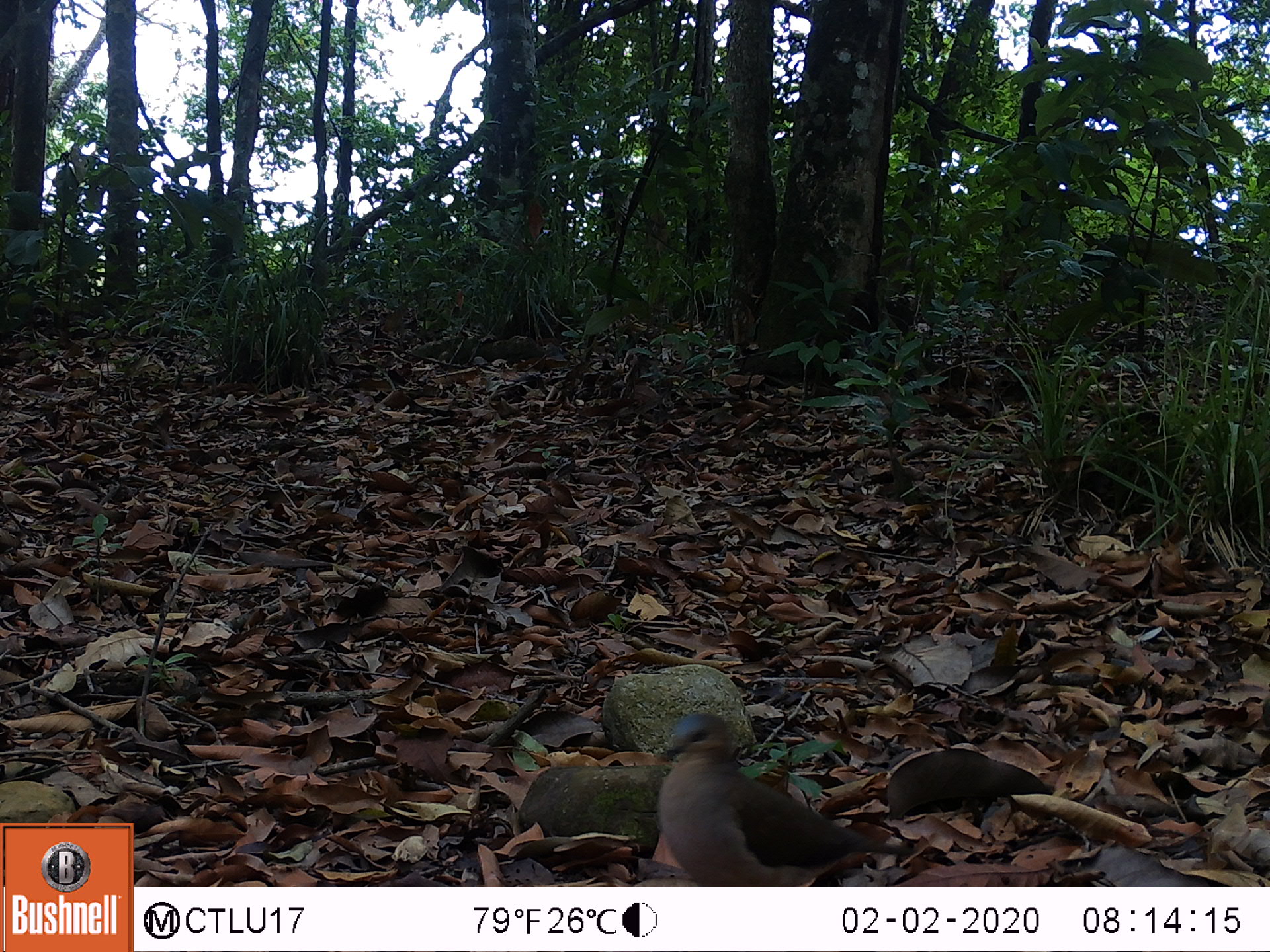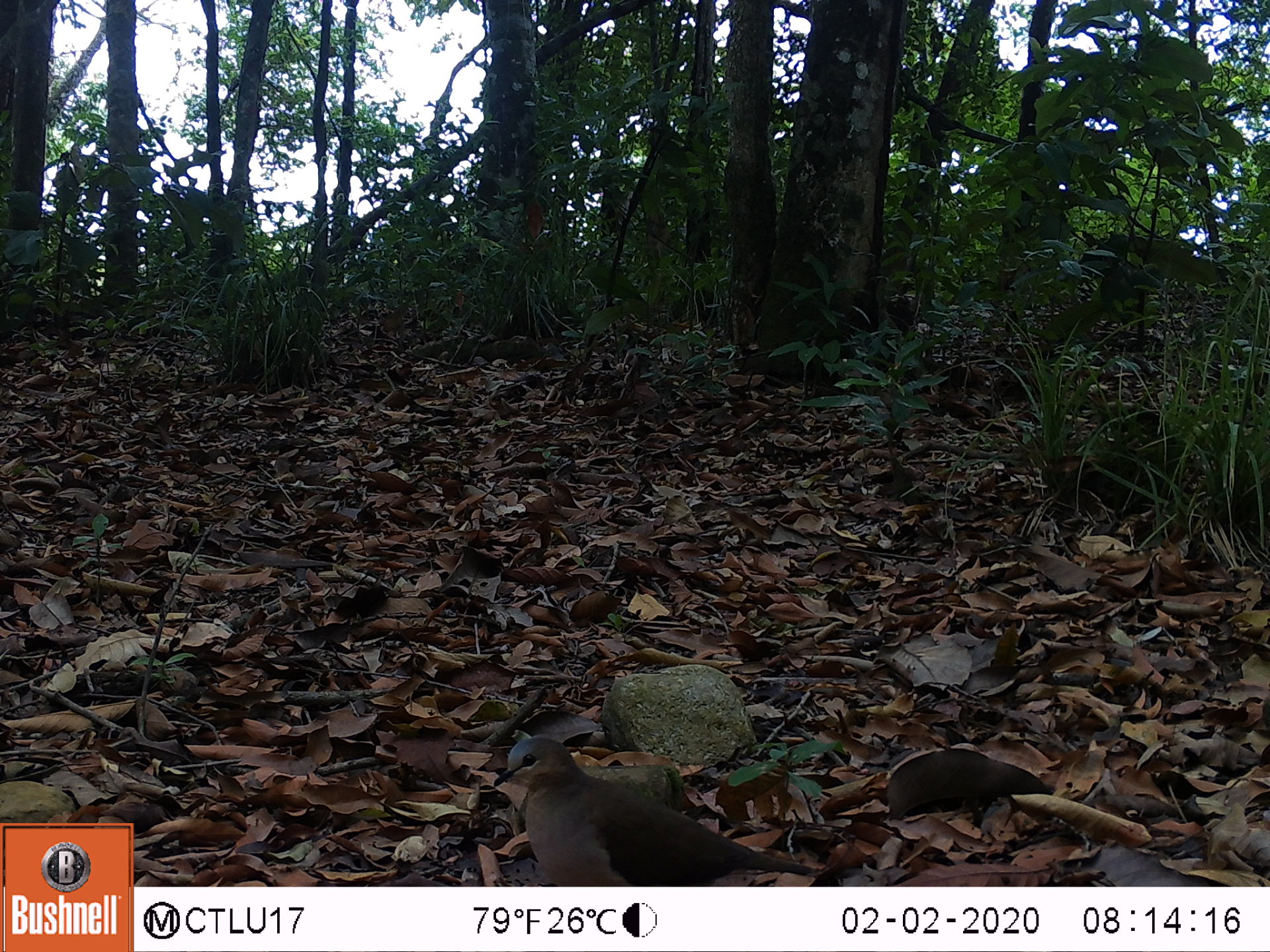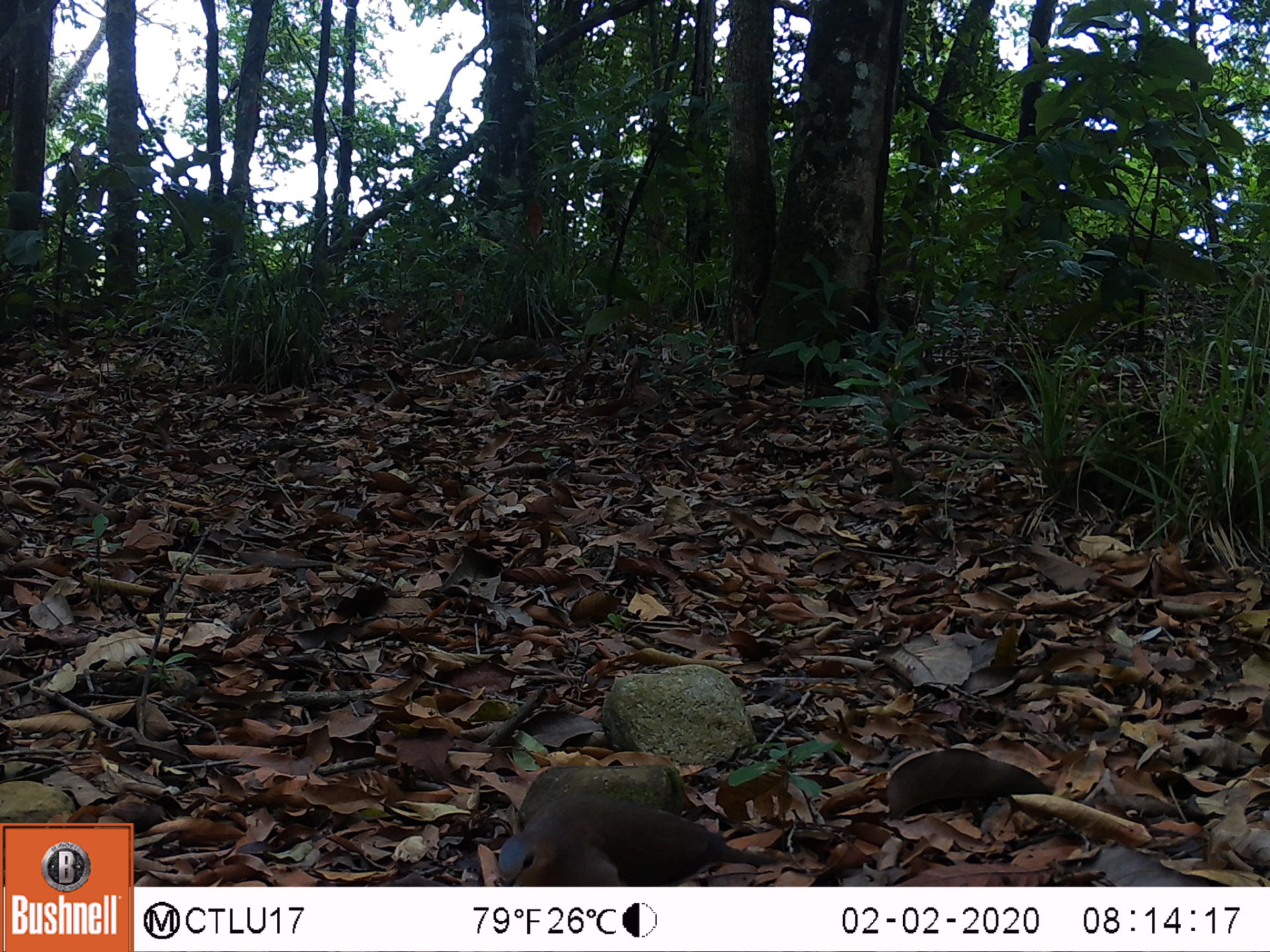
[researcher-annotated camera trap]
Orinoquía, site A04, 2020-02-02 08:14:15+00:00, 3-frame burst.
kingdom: Animalia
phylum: Chordata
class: Aves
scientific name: Aves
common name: bird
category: unknown bird